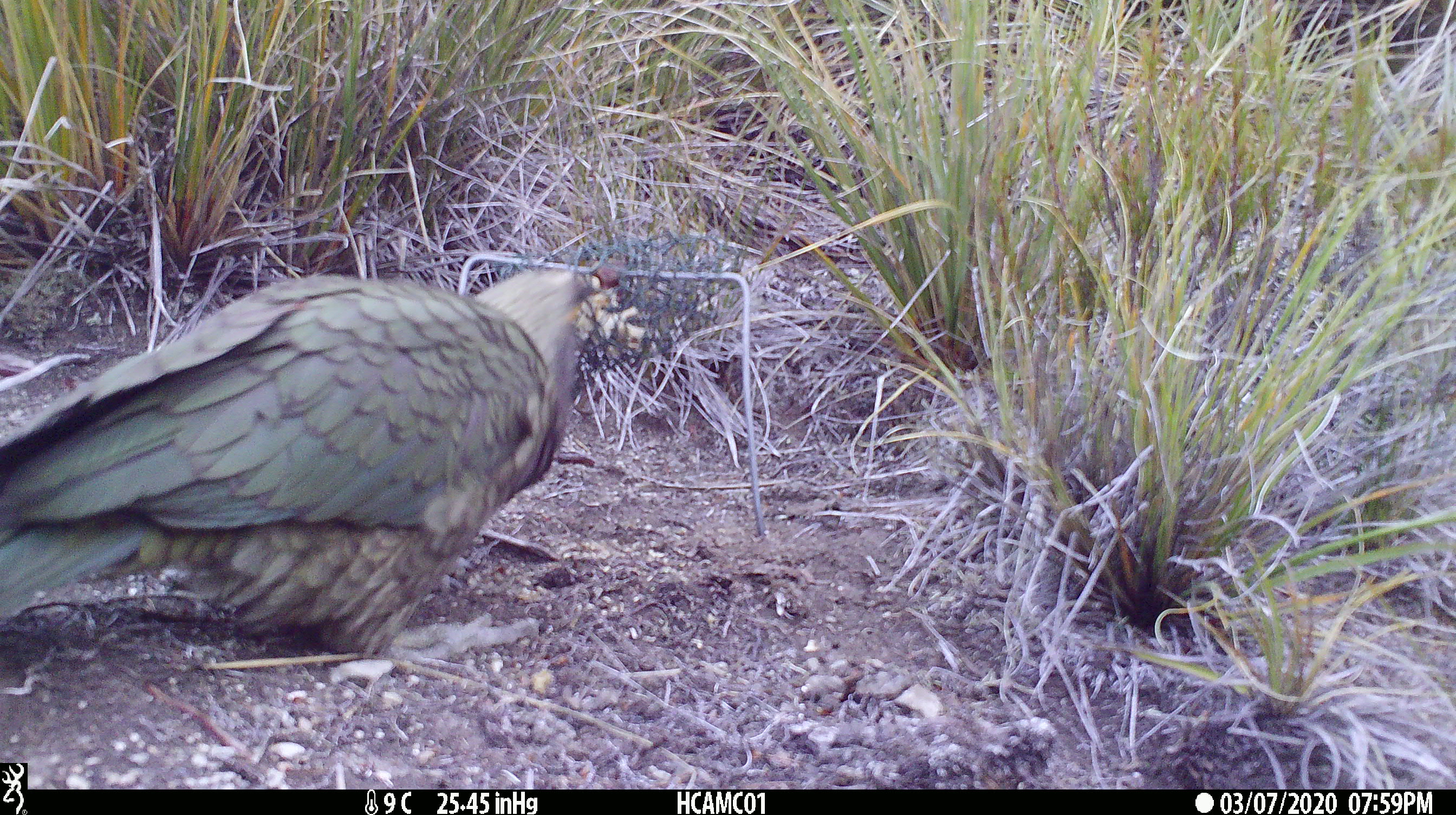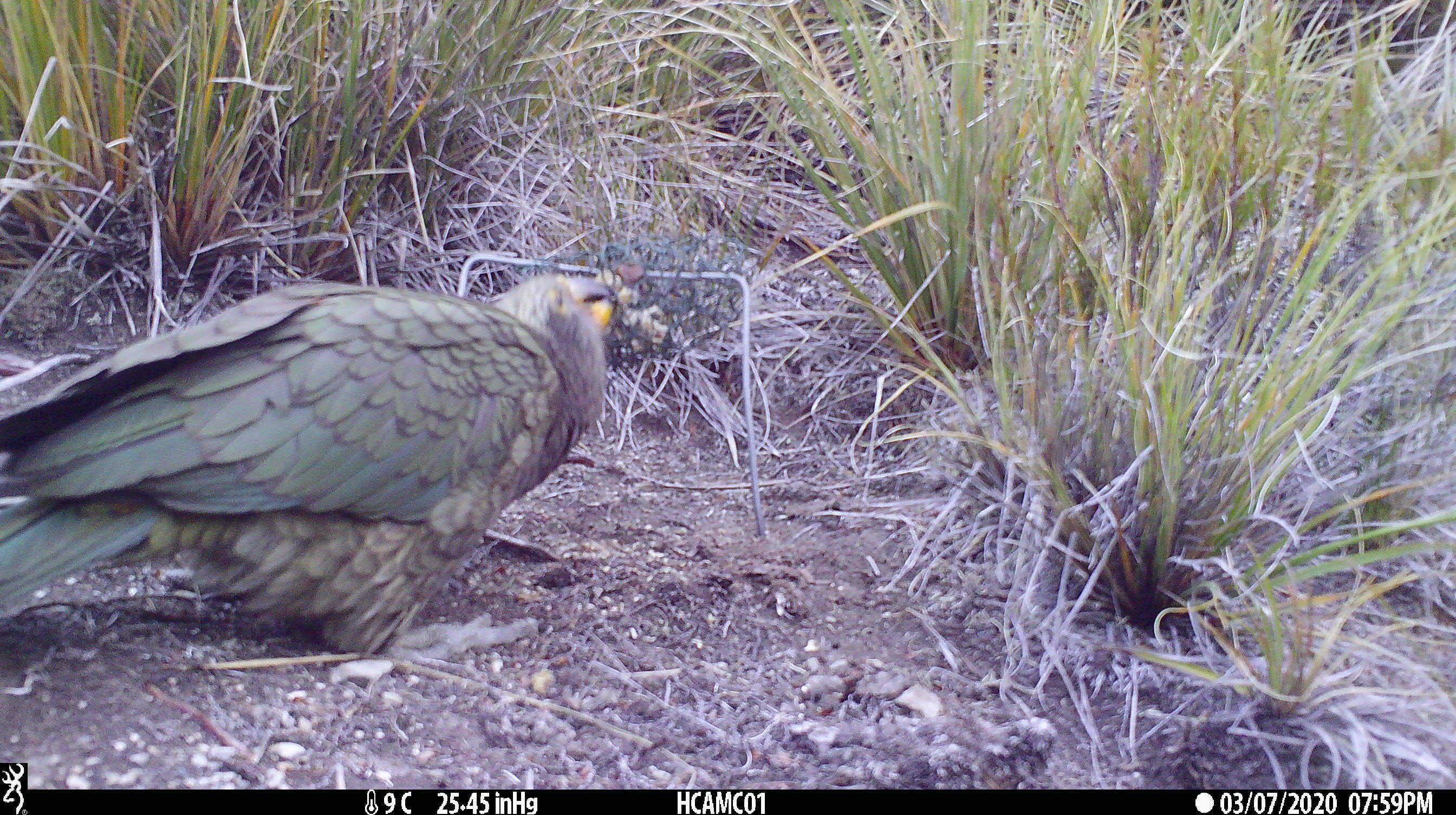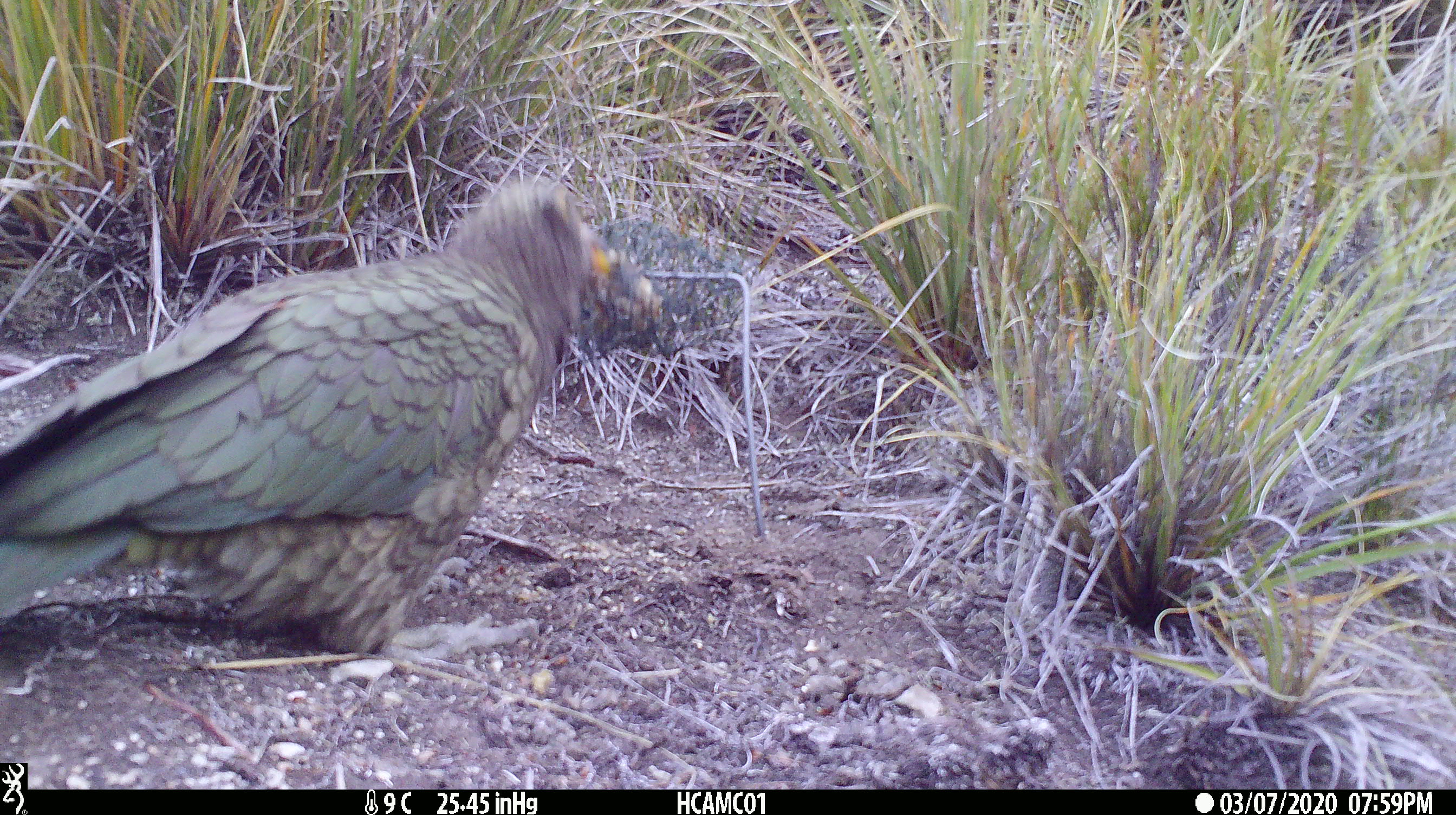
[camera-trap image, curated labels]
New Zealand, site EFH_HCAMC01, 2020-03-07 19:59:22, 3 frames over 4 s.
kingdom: Animalia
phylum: Chordata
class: Aves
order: Psittaciformes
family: Strigopidae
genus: Nestor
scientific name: Nestor notabilis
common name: kea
Kea (Nestor notabilis).